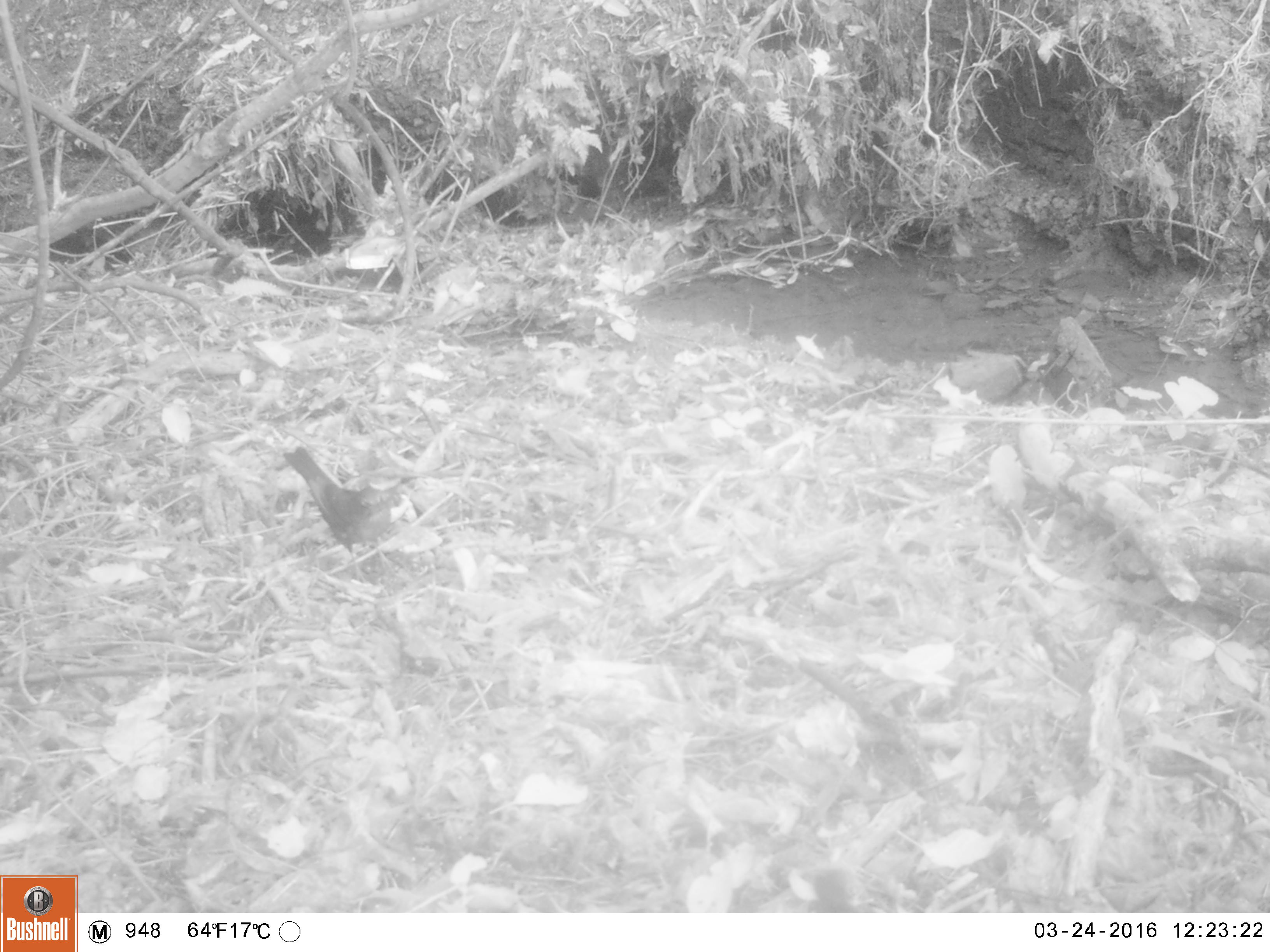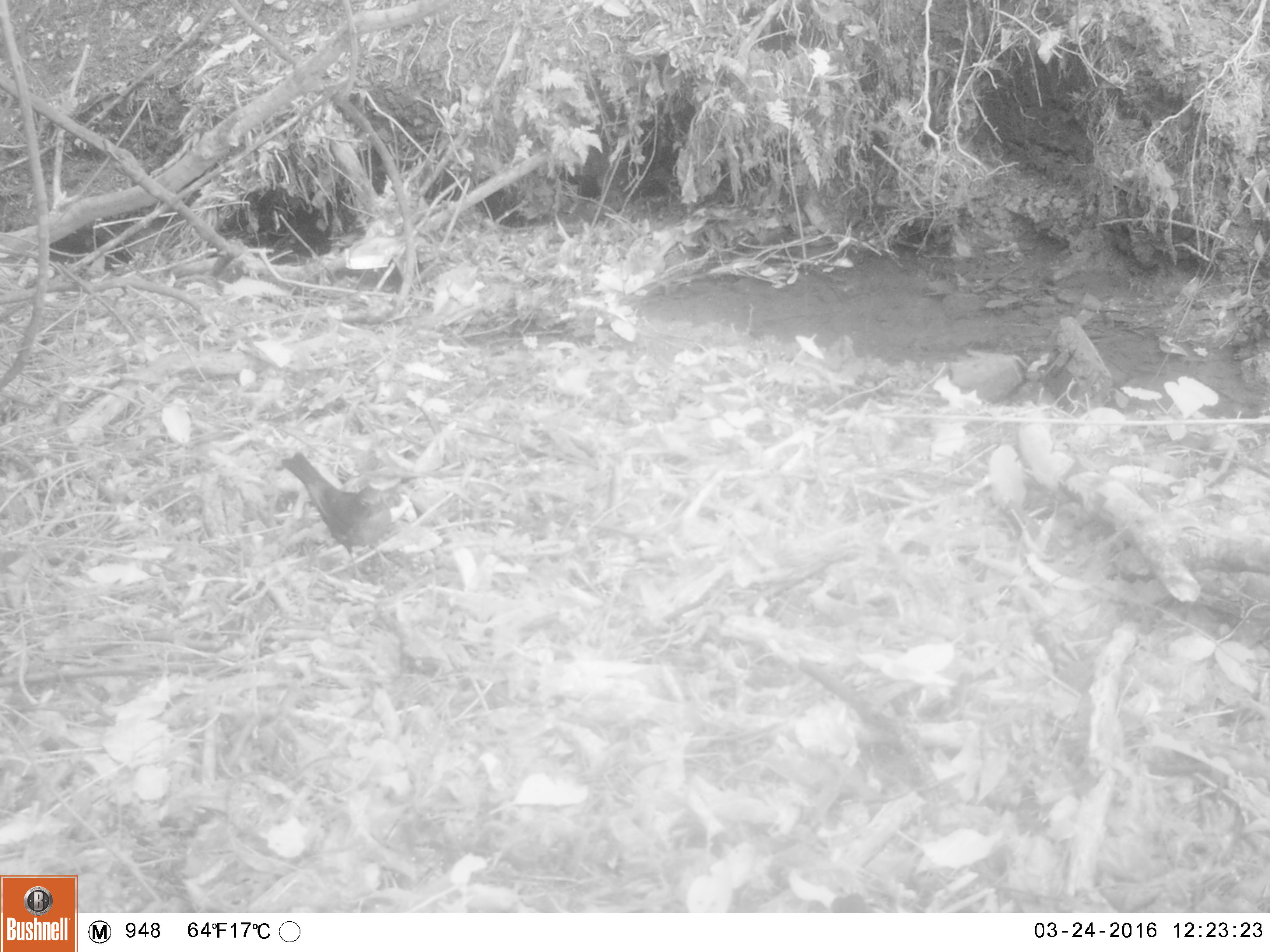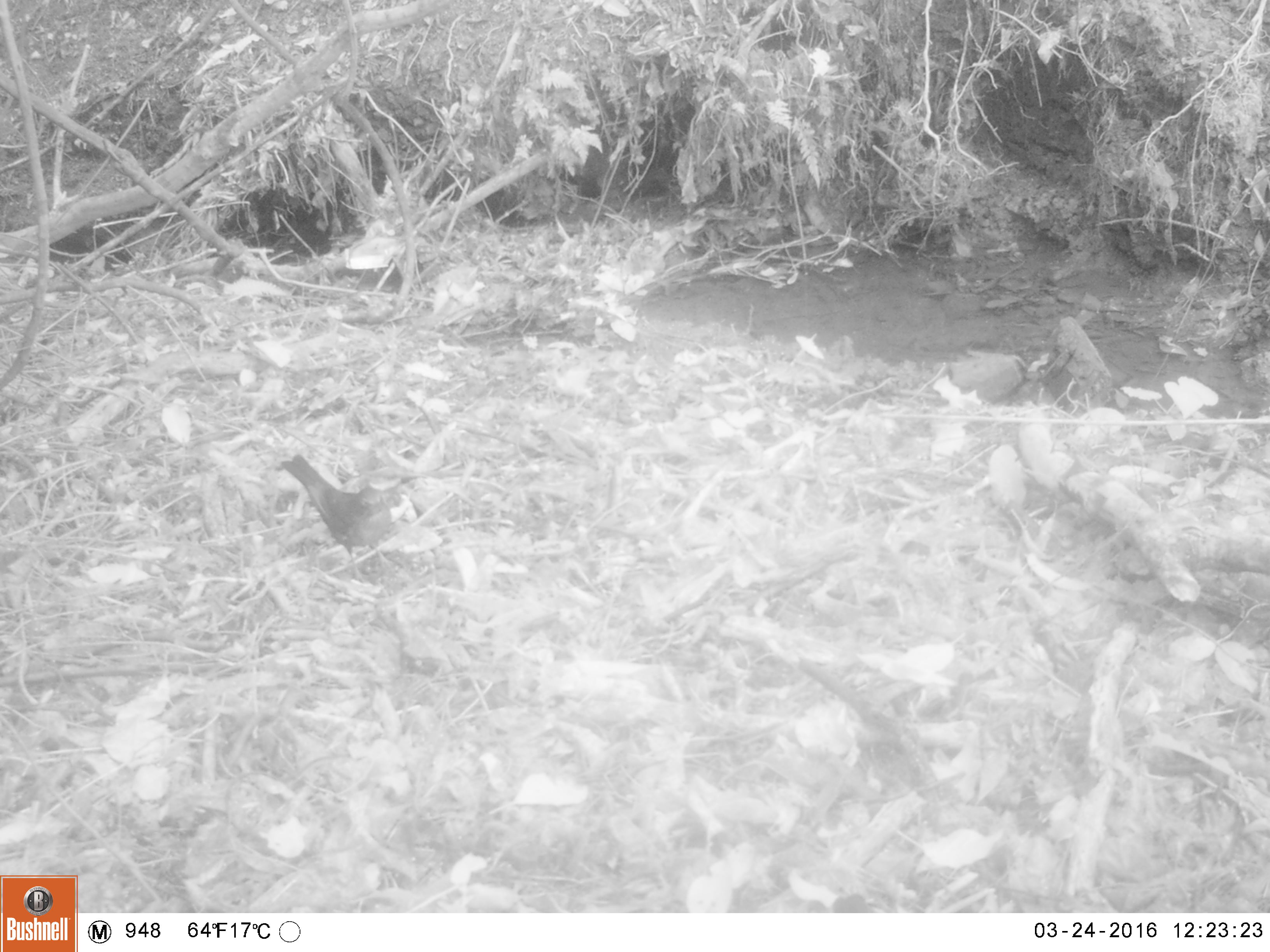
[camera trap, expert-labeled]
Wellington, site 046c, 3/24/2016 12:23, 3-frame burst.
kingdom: Animalia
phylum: Chordata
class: Aves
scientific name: Aves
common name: bird